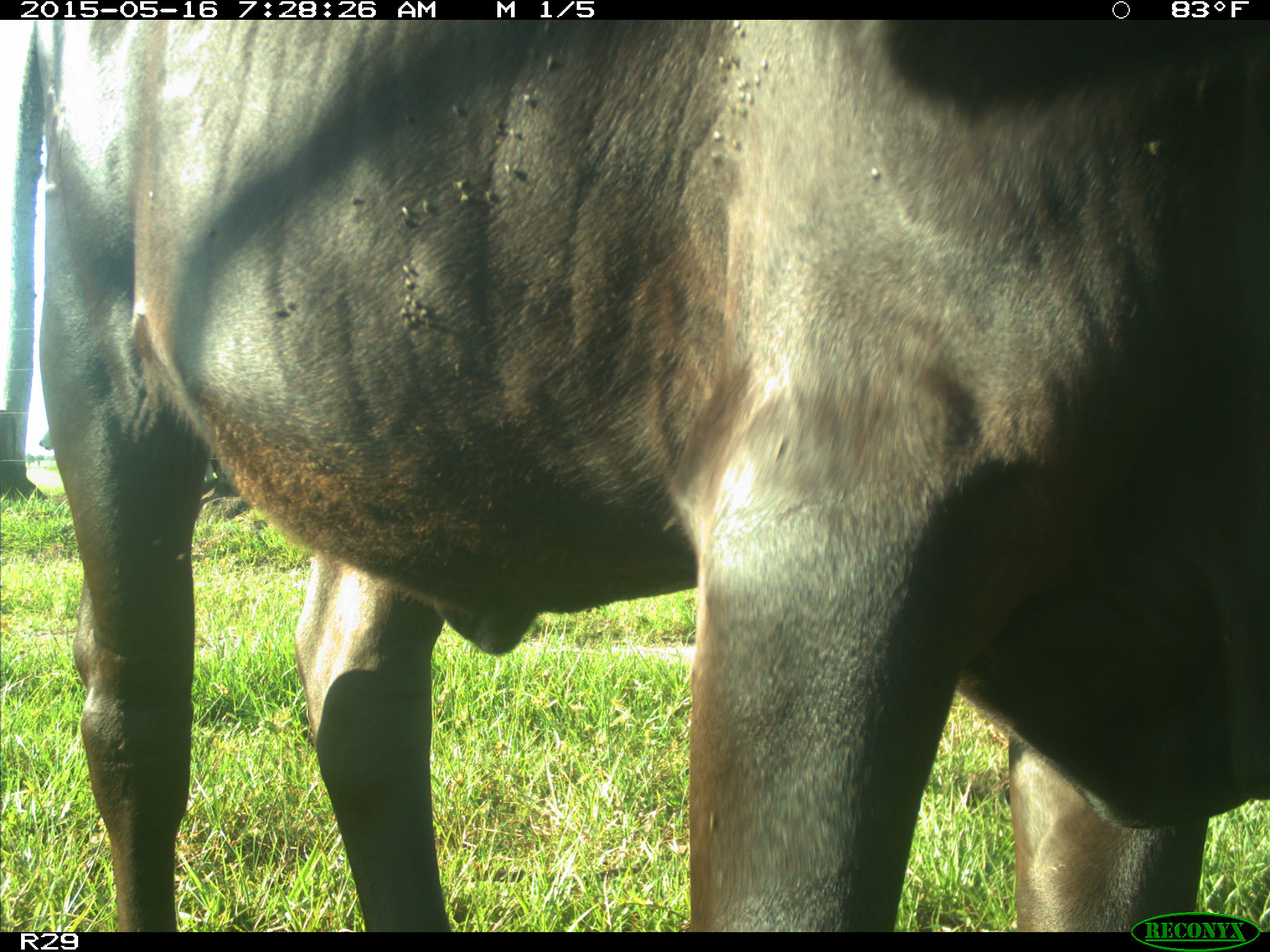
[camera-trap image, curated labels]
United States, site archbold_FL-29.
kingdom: Animalia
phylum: Chordata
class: Mammalia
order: Artiodactyla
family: Bovidae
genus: Bos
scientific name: Bos taurus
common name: domestic cow